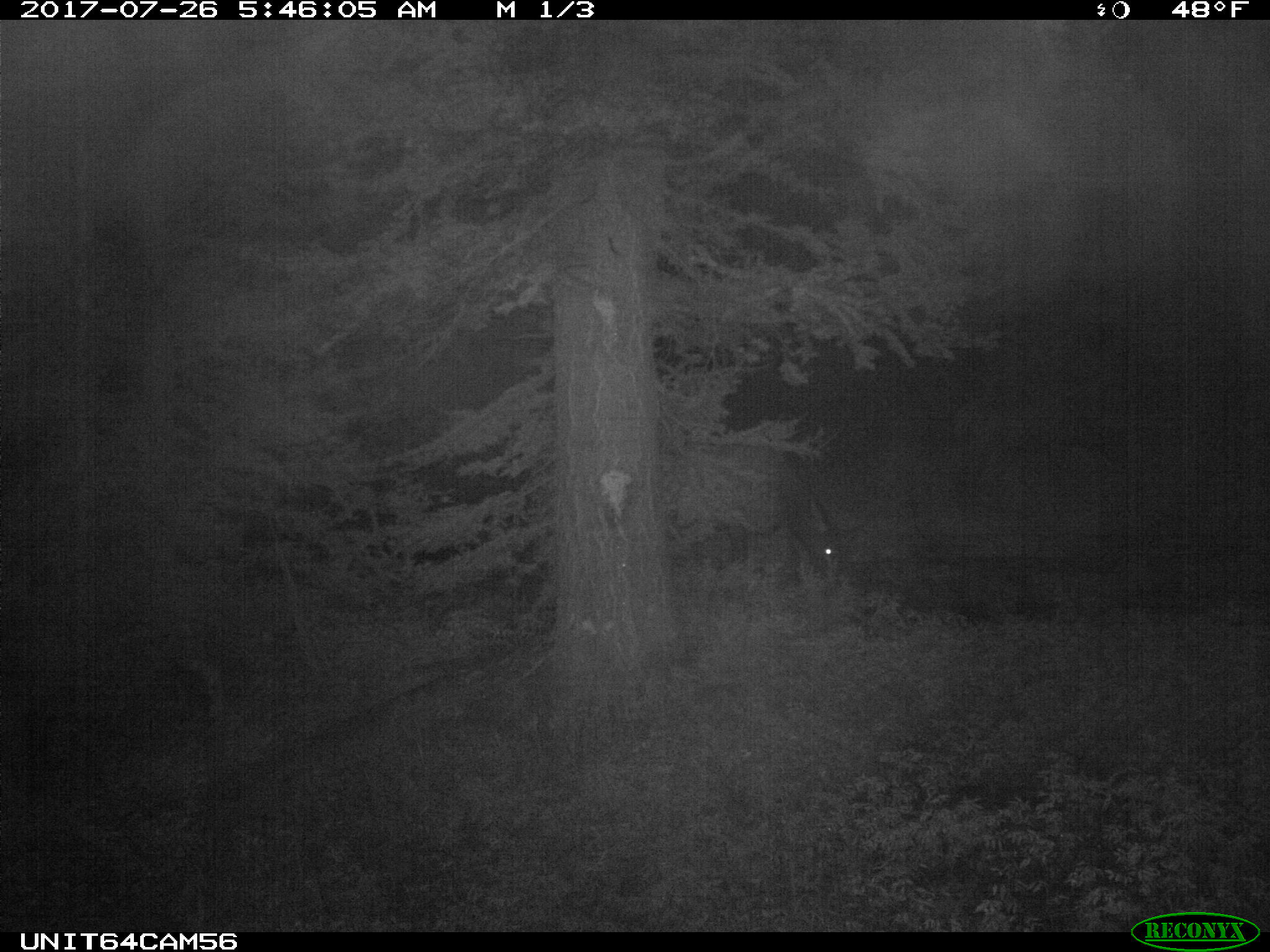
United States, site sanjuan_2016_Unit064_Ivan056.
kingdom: Animalia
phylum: Chordata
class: Mammalia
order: Artiodactyla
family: Cervidae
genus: Cervus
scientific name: Cervus elaphus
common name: red deer